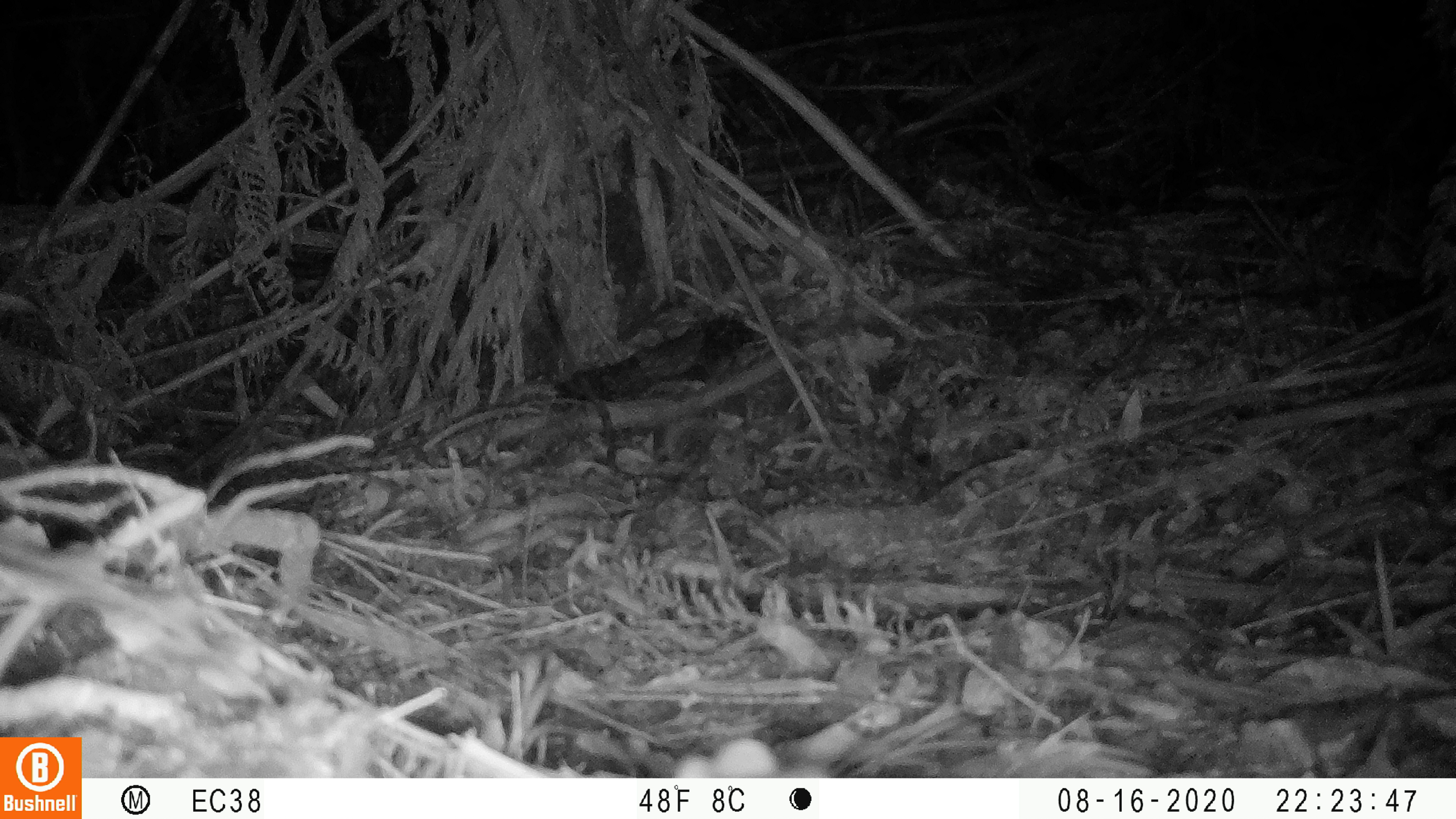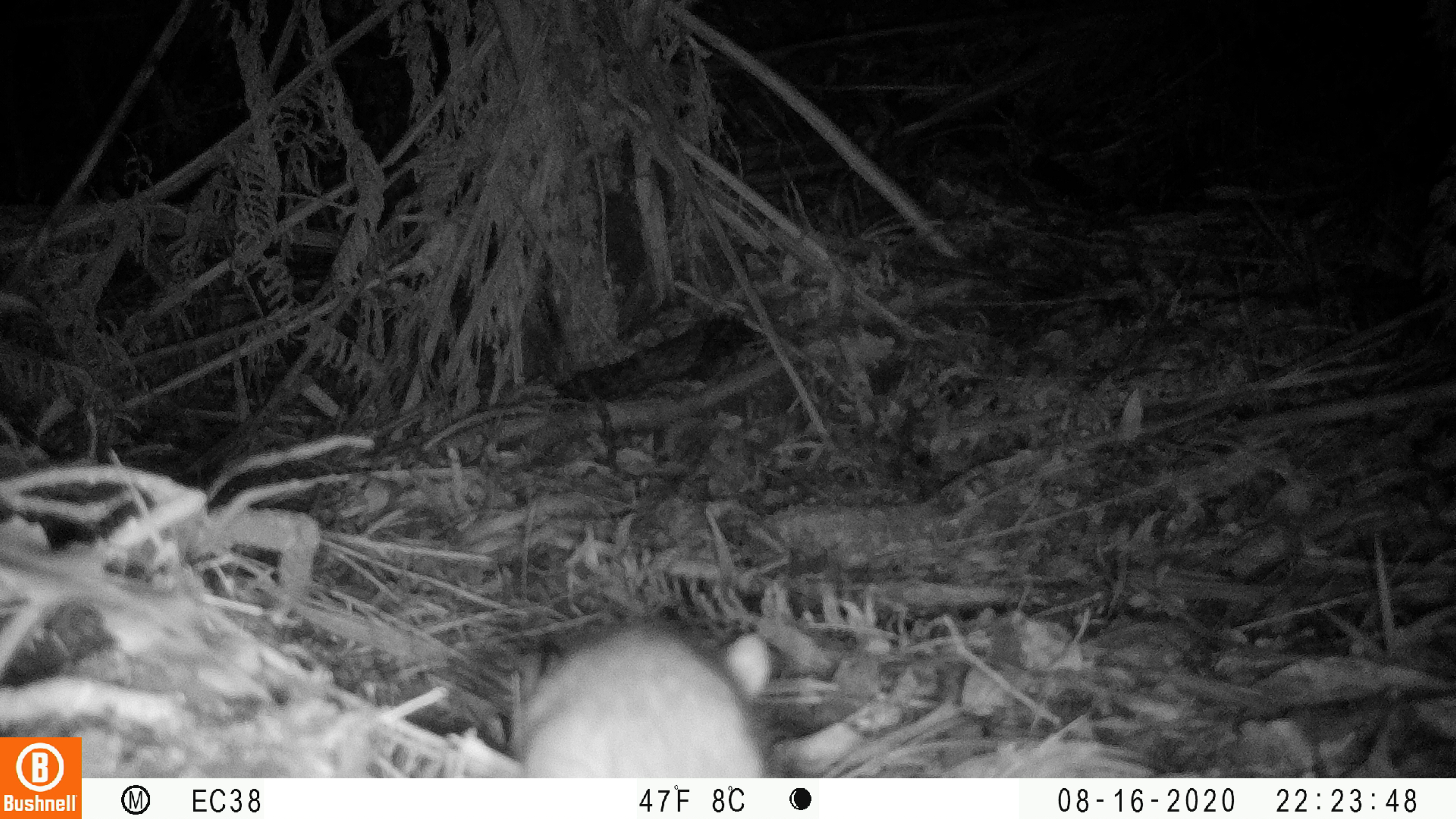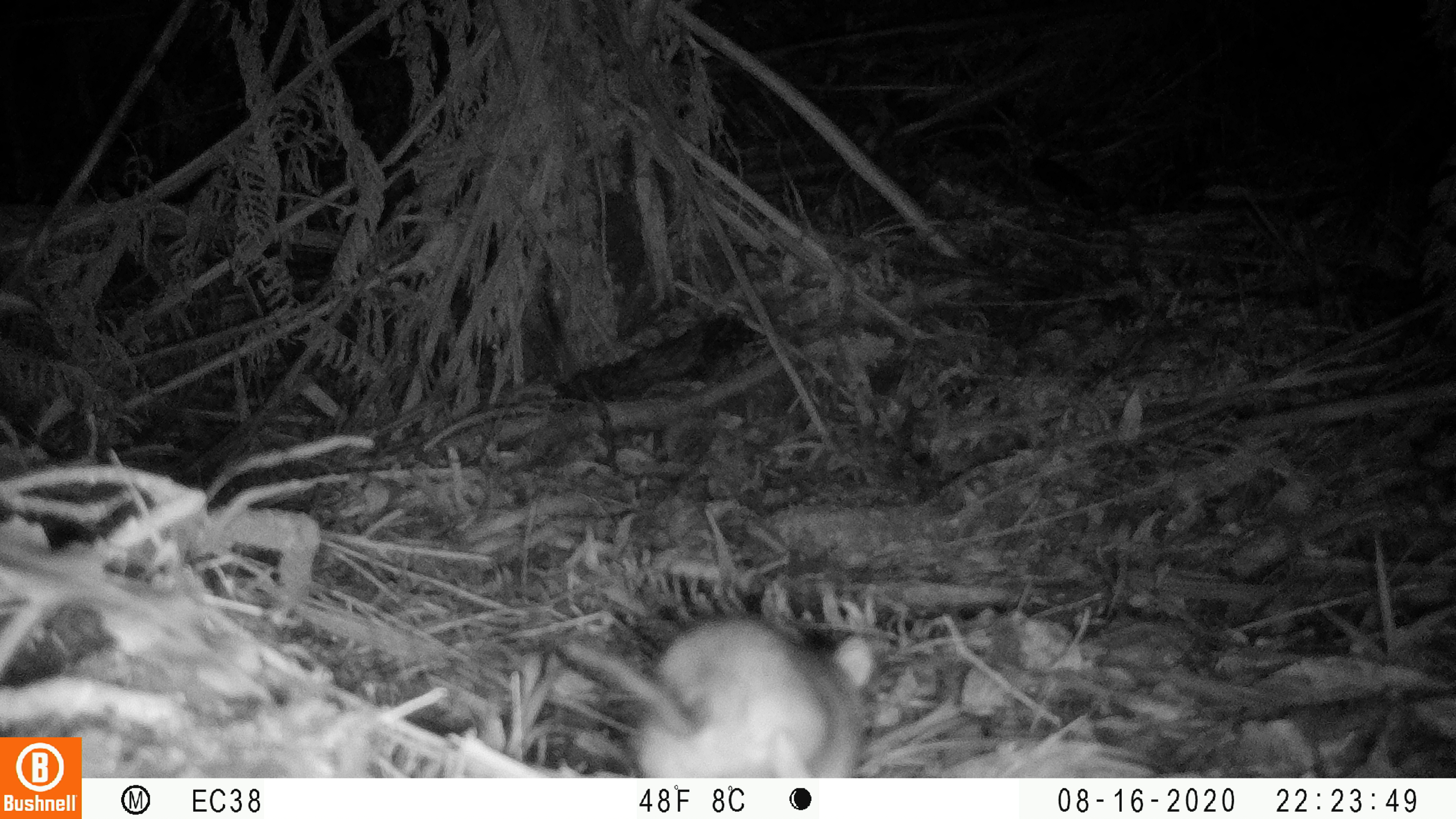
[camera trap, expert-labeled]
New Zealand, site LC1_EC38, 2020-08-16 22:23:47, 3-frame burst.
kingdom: Animalia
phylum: Chordata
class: Mammalia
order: Rodentia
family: Muridae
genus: Rattus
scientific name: Rattus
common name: rat